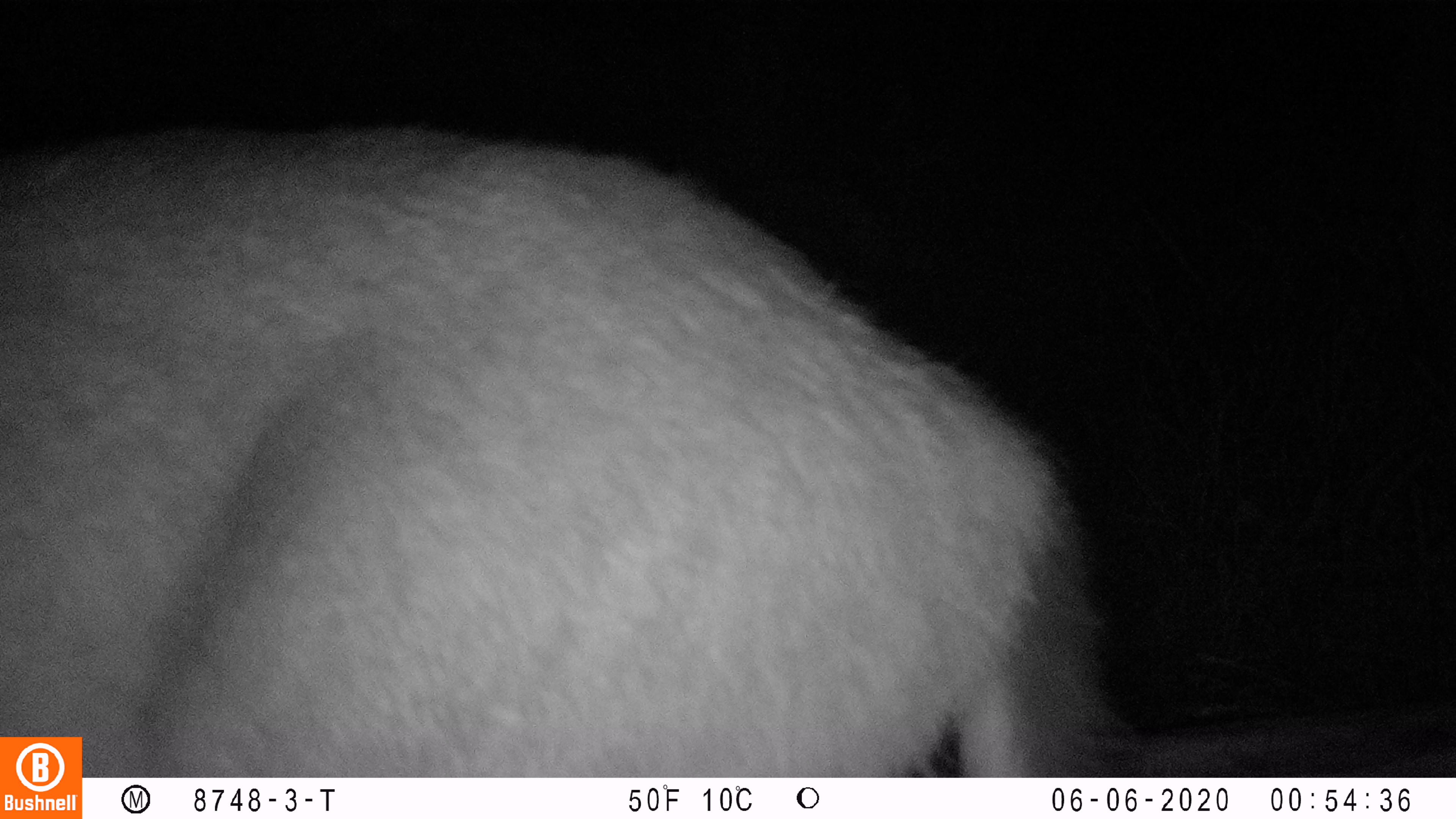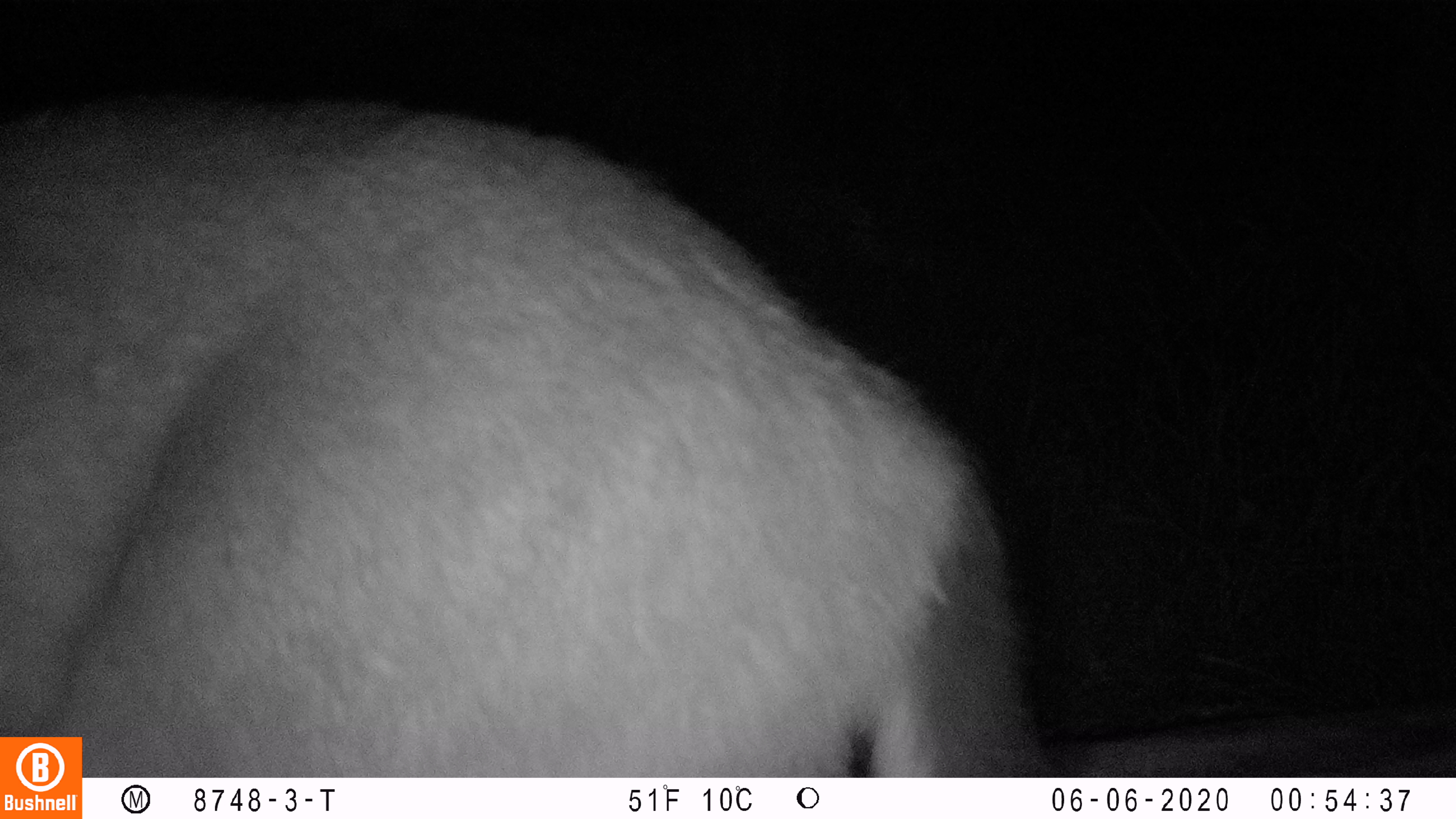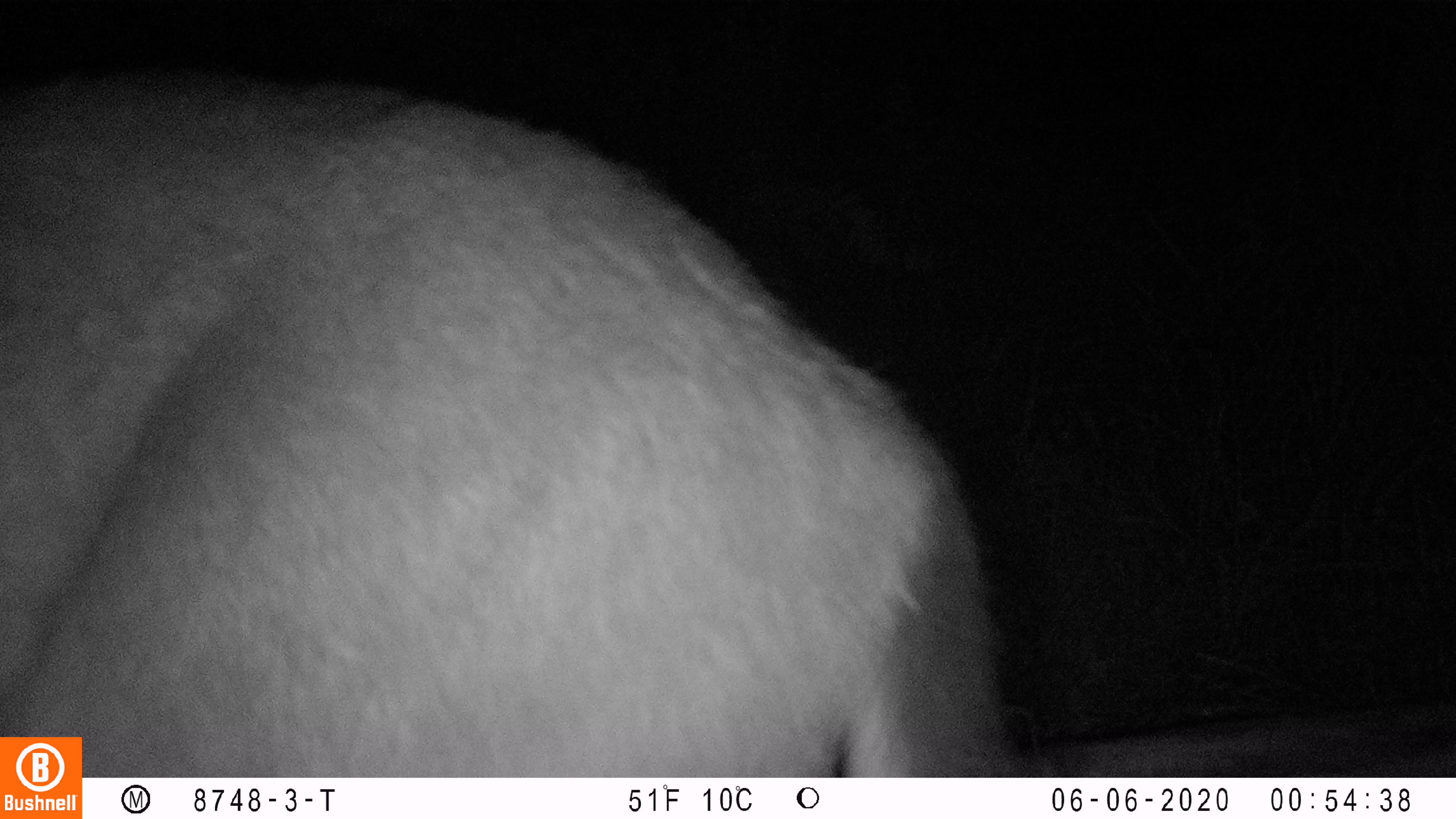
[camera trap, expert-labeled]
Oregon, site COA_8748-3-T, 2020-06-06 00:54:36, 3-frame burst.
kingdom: Animalia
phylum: Chordata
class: Mammalia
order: Artiodactyla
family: Cervidae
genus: Odocoileus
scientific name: Odocoileus hemionus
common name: black-tailed deer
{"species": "black-tailed deer (Odocoileus hemionus)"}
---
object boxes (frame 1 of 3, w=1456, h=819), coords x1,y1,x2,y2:
black-tailed deer: 0,99,1147,732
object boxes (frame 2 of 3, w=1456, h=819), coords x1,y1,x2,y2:
black-tailed deer: 90,80,1054,770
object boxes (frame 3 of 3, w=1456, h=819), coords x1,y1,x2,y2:
black-tailed deer: 4,54,1015,730